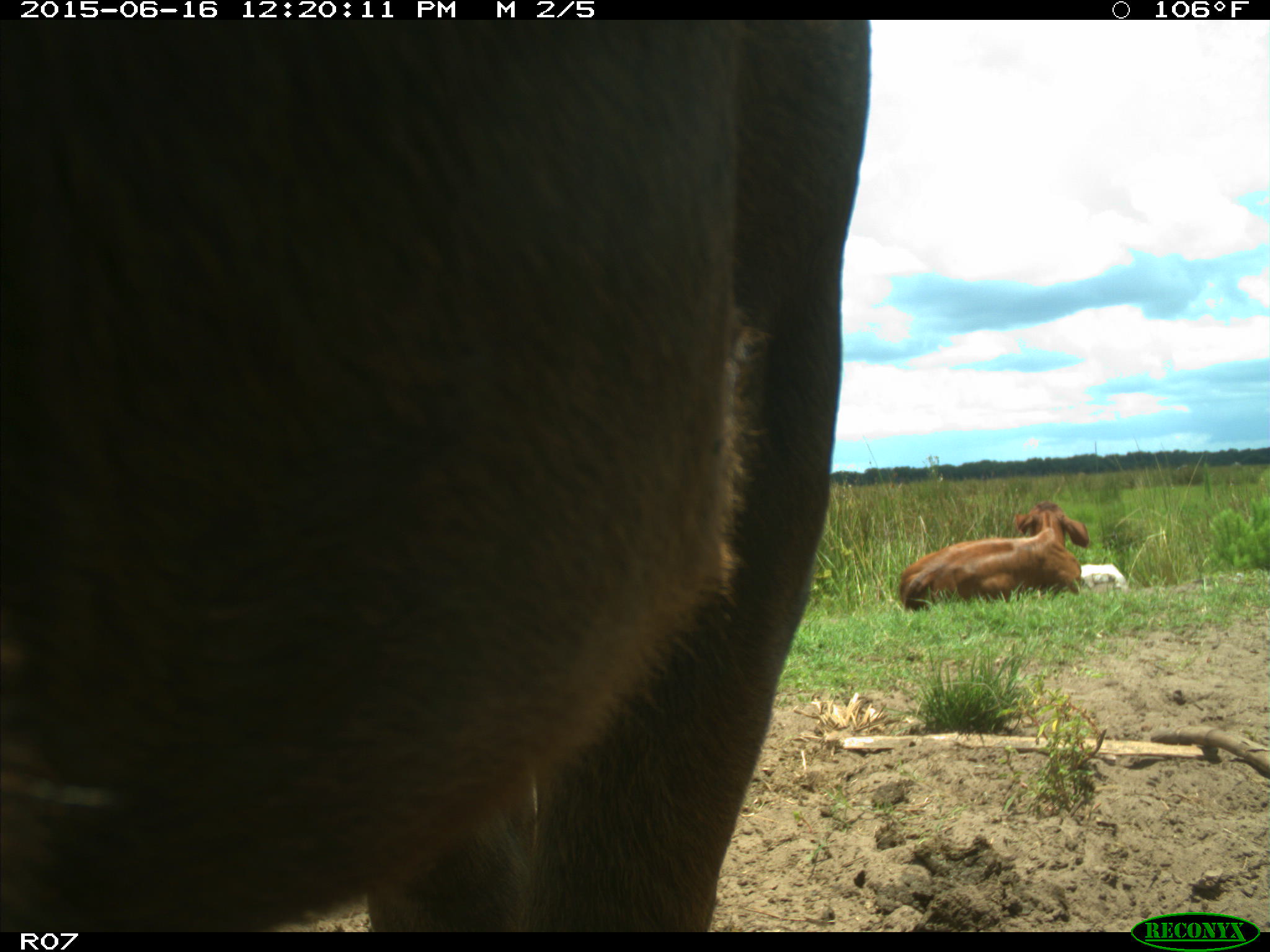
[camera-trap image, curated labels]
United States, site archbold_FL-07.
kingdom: Animalia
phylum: Chordata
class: Mammalia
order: Artiodactyla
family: Bovidae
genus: Bos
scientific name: Bos taurus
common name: domestic cow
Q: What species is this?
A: Bos taurus (domestic cow).